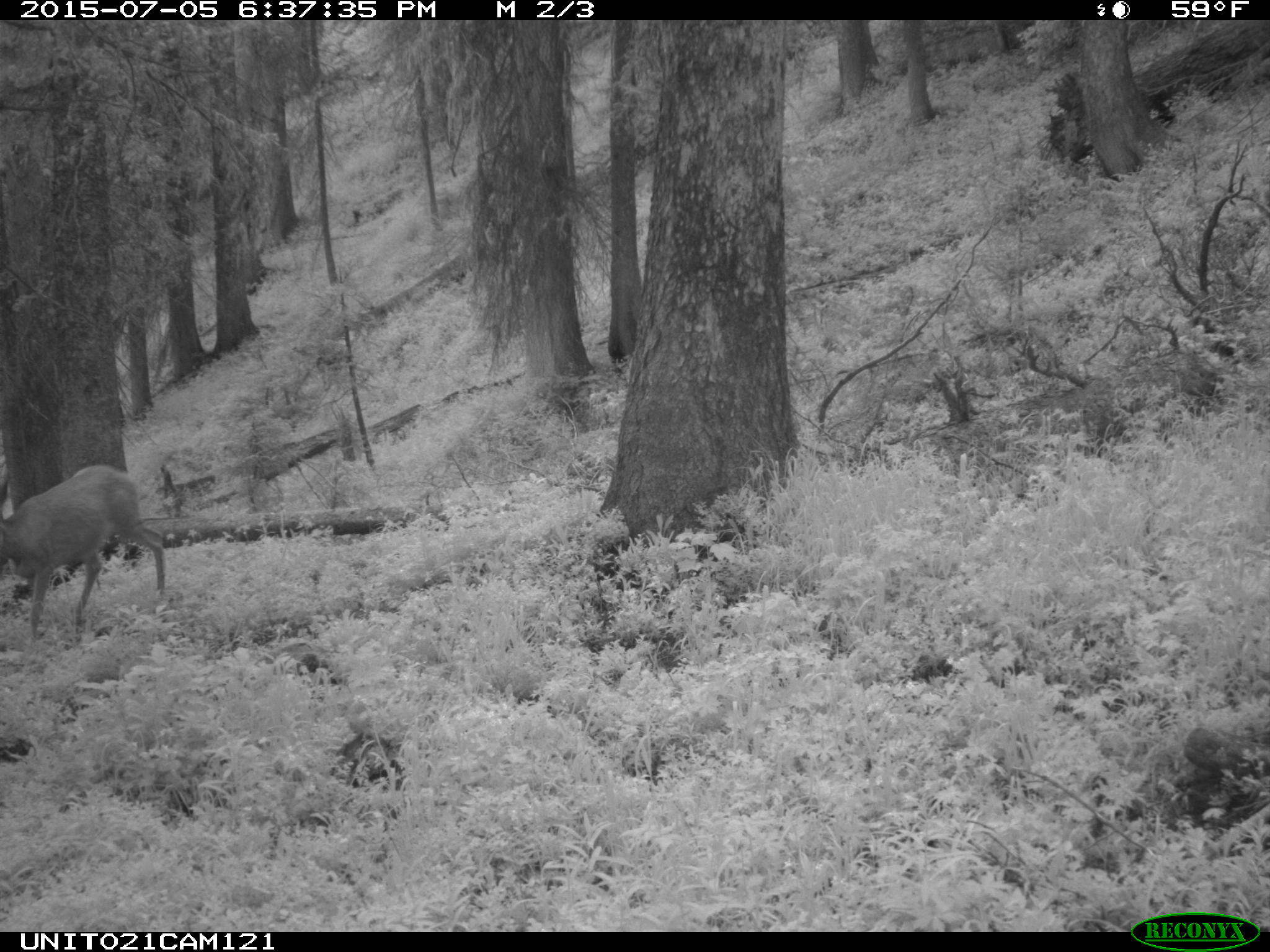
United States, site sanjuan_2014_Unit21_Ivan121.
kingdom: Animalia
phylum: Chordata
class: Mammalia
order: Artiodactyla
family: Cervidae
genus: Odocoileus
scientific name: Odocoileus hemionus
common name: mule deer